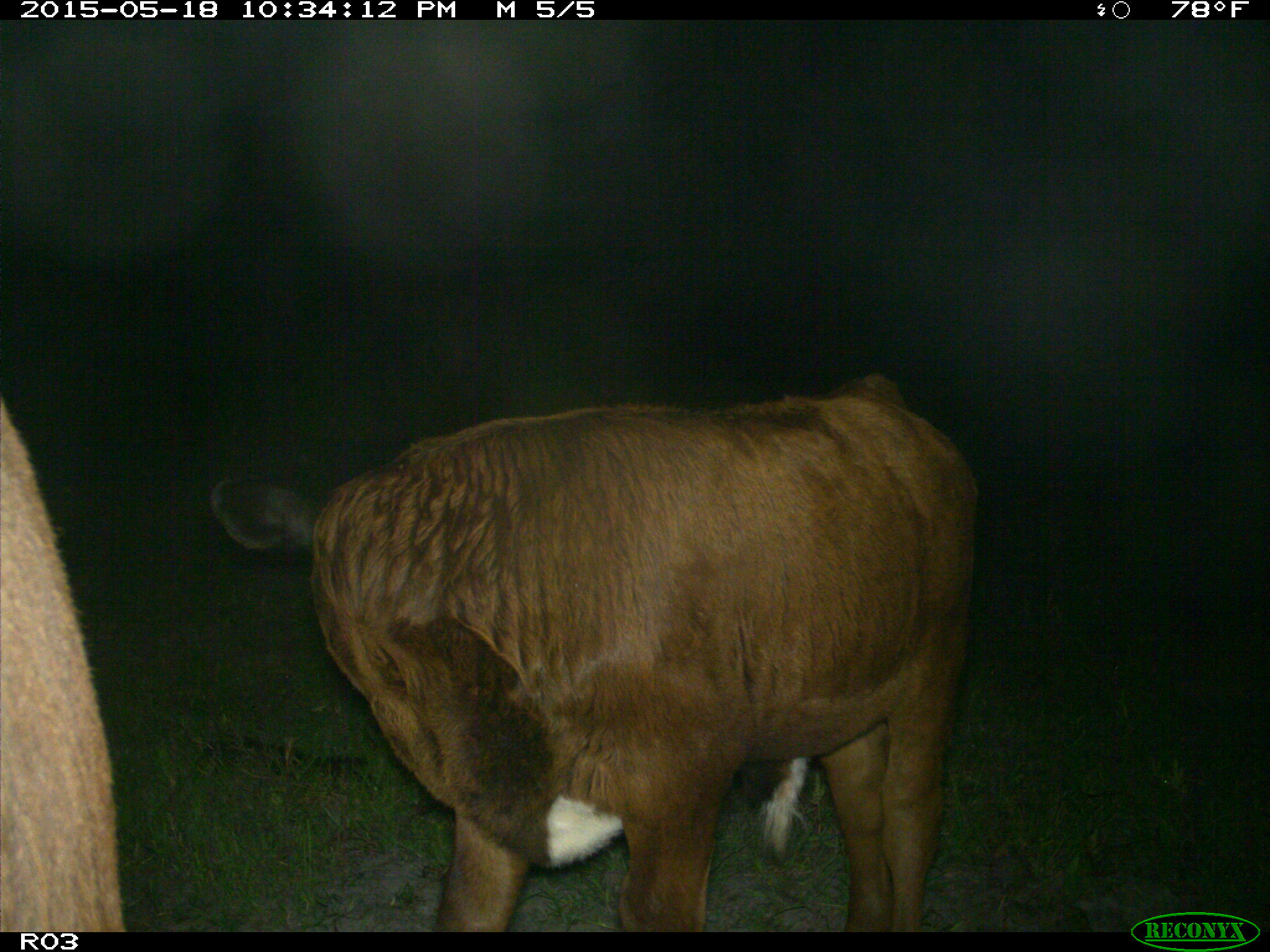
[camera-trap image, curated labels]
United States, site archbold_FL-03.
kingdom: Animalia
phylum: Chordata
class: Mammalia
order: Artiodactyla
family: Bovidae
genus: Bos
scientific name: Bos taurus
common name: domestic cow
Bos taurus (domestic cow).